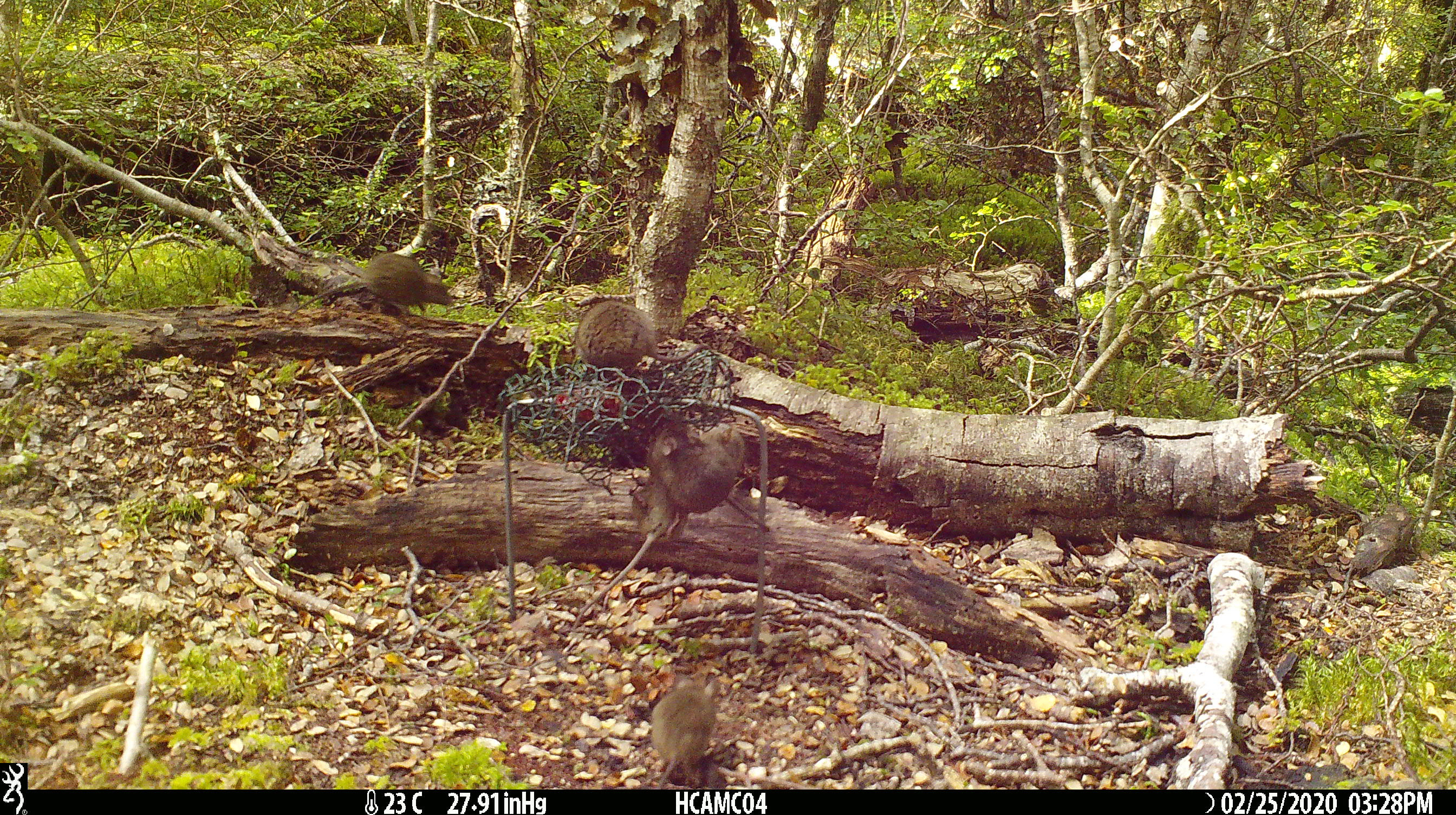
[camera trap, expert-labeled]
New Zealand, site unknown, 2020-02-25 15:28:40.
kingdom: Animalia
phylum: Chordata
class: Mammalia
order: Rodentia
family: Muridae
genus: Mus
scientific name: Mus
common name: mouse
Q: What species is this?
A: Mouse (Mus).